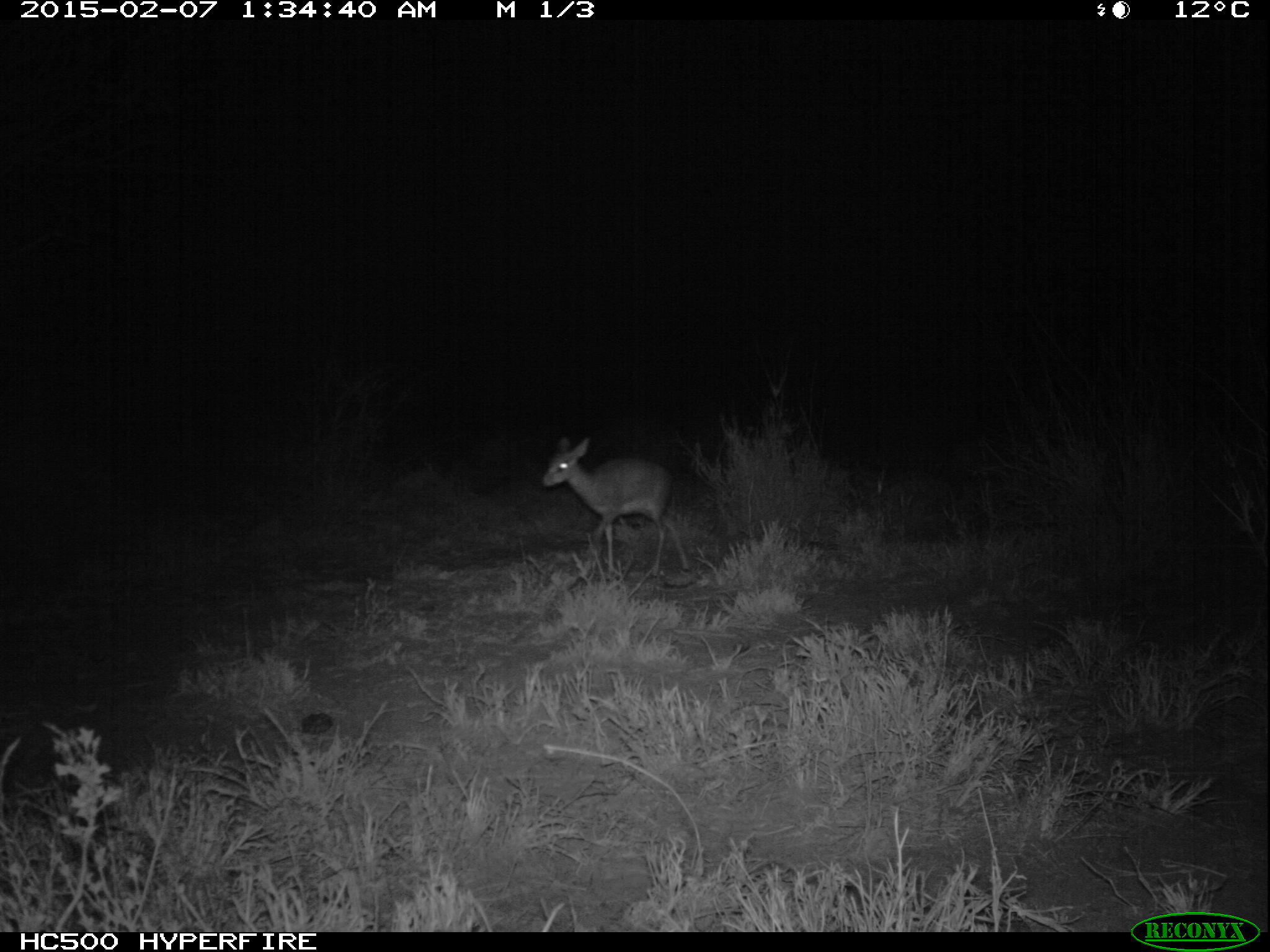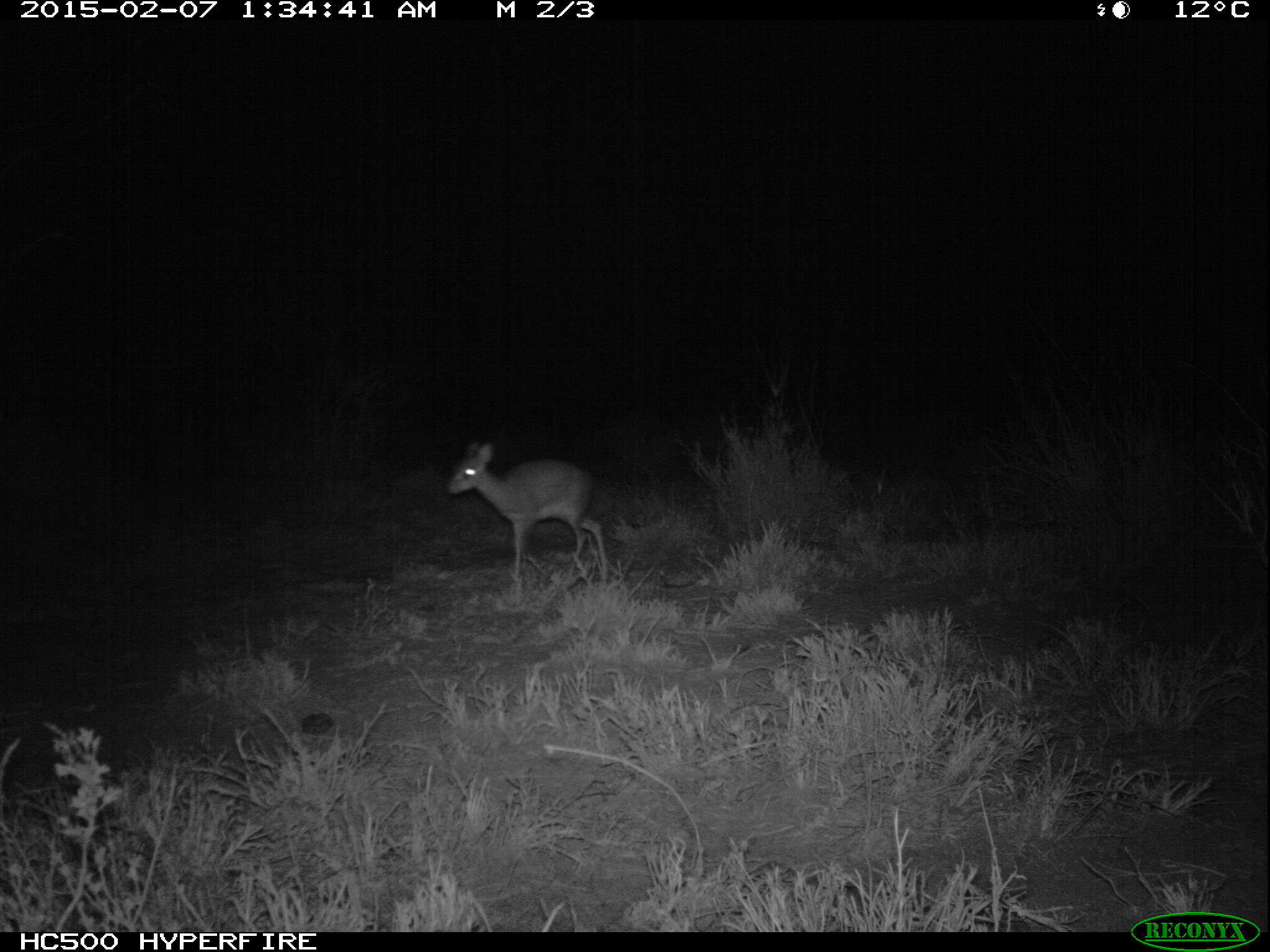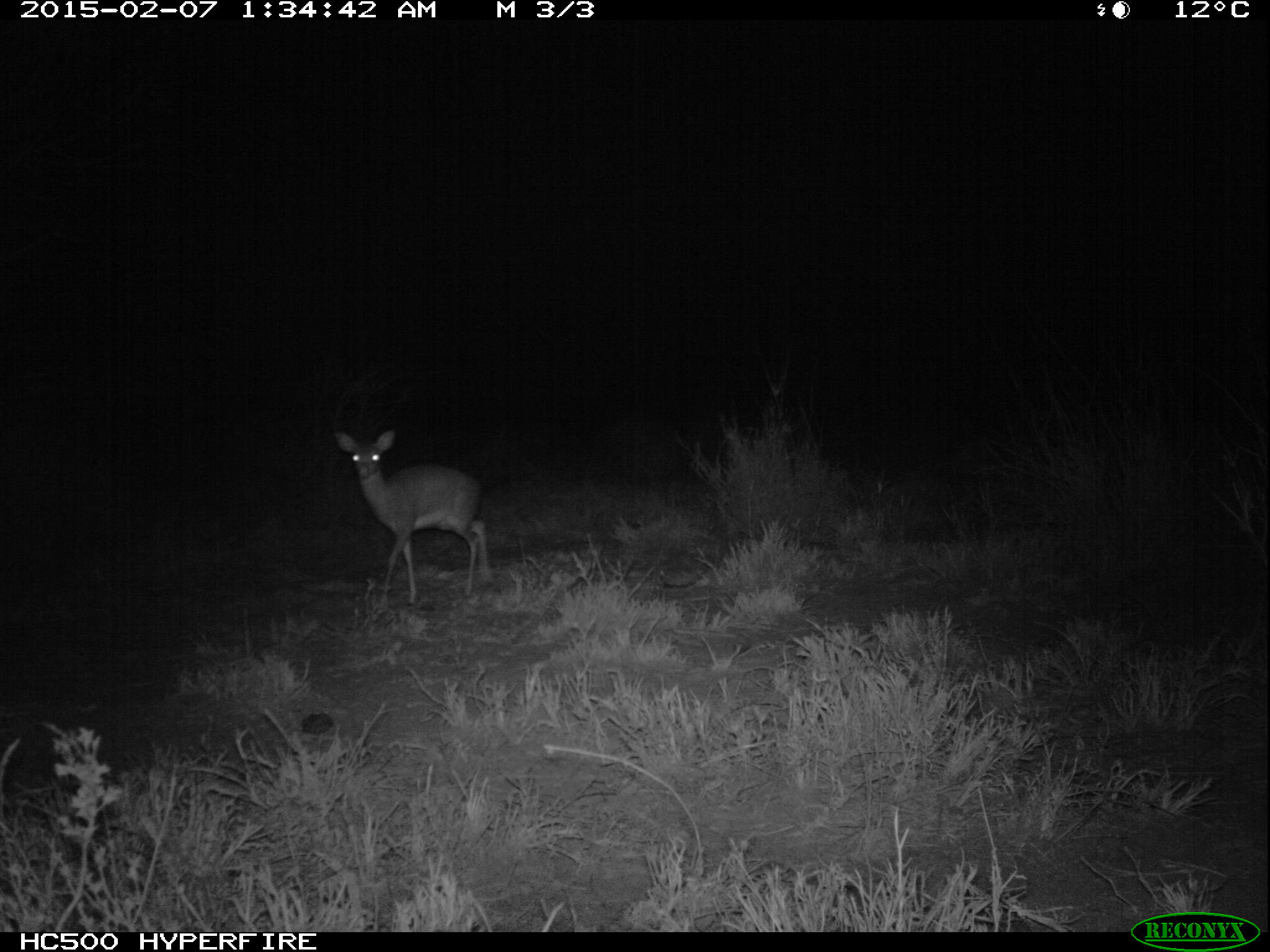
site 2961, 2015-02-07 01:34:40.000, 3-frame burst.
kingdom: Animalia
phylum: Chordata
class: Mammalia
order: Artiodactyla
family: Bovidae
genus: Madoqua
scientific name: Madoqua guentheri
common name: günther's dik-dik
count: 1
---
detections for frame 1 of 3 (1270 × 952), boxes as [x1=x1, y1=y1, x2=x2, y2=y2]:
madoqua guentheri: [x1=530, y1=395, x2=687, y2=579]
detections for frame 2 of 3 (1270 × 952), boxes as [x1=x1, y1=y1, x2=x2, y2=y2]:
madoqua guentheri: [x1=443, y1=437, x2=611, y2=590]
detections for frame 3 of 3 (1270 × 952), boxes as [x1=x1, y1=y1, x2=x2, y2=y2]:
madoqua guentheri: [x1=330, y1=429, x2=492, y2=603]